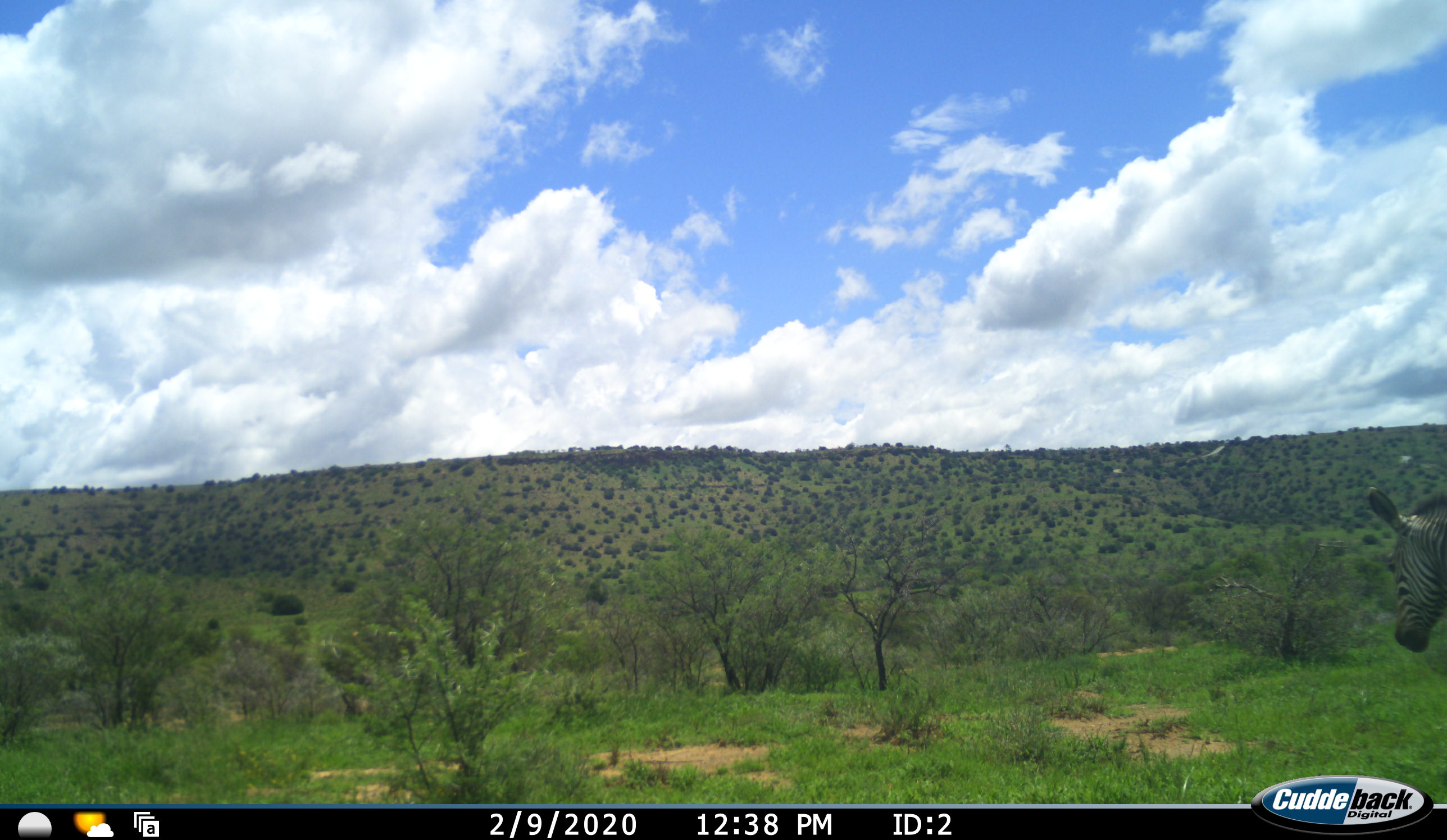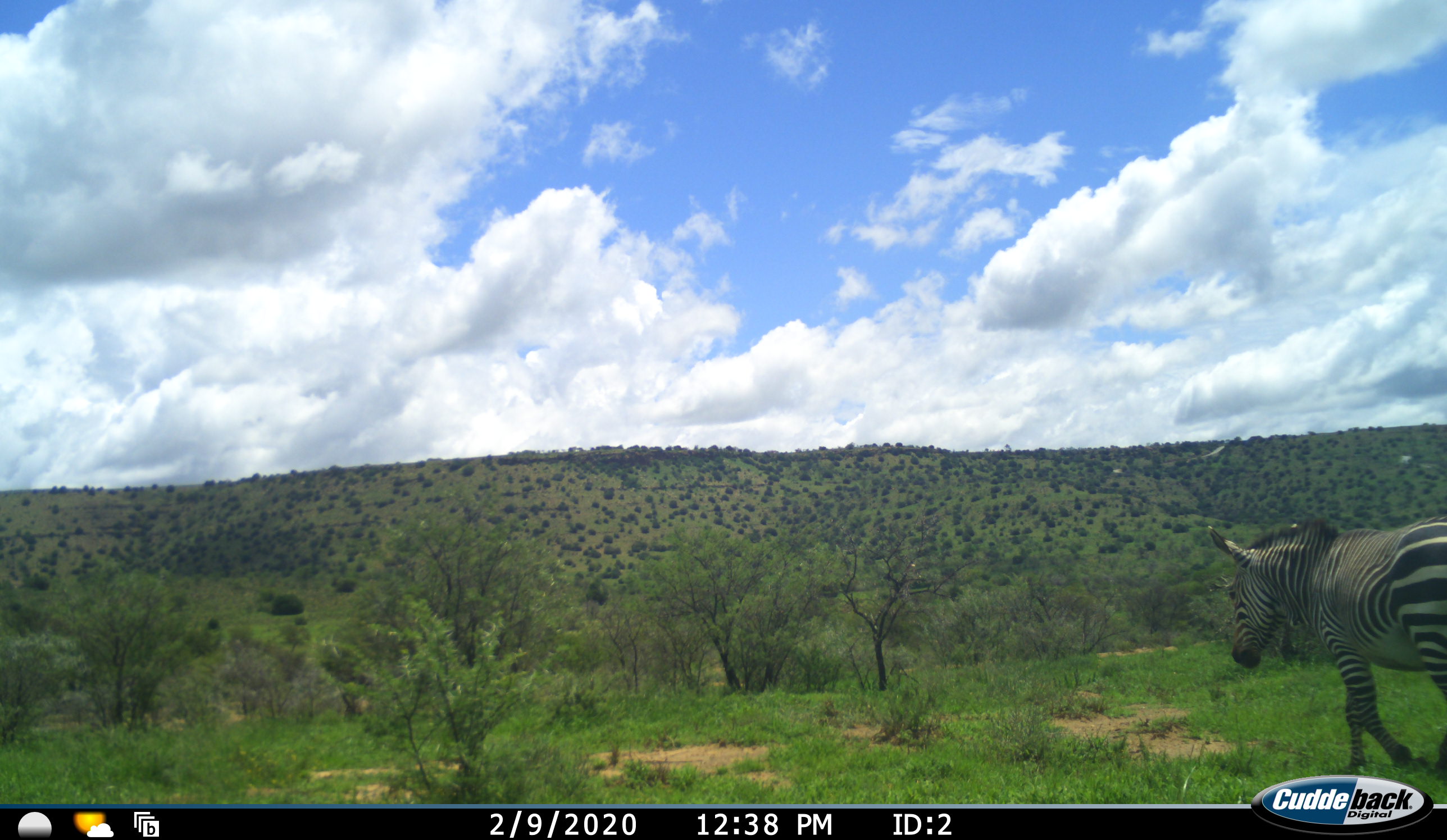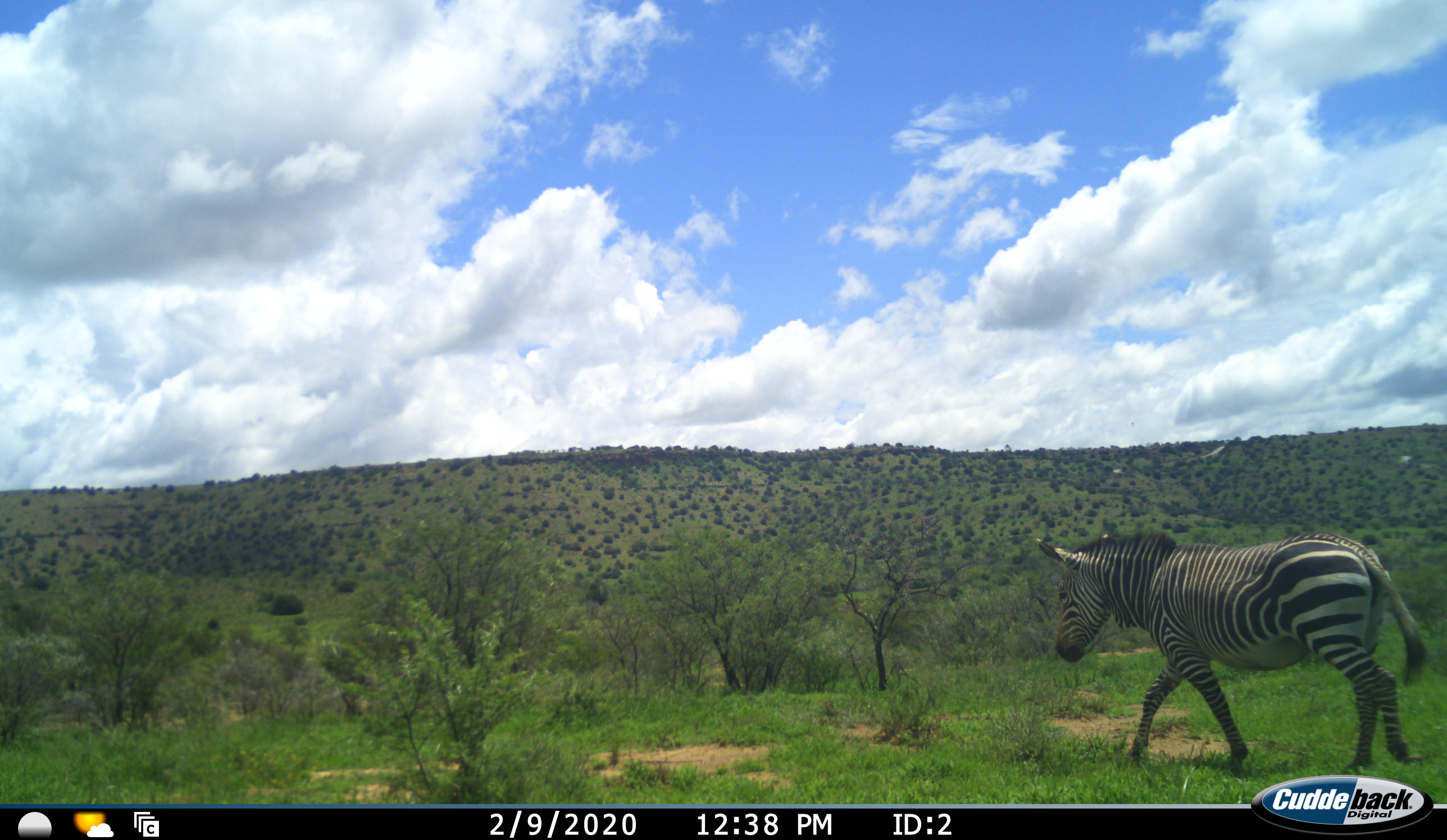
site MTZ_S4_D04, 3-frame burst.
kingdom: Animalia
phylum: Chordata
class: Mammalia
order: Perissodactyla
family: Equidae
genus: Equus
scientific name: Equus zebra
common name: mountain zebra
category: zebramountain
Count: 1.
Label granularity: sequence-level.